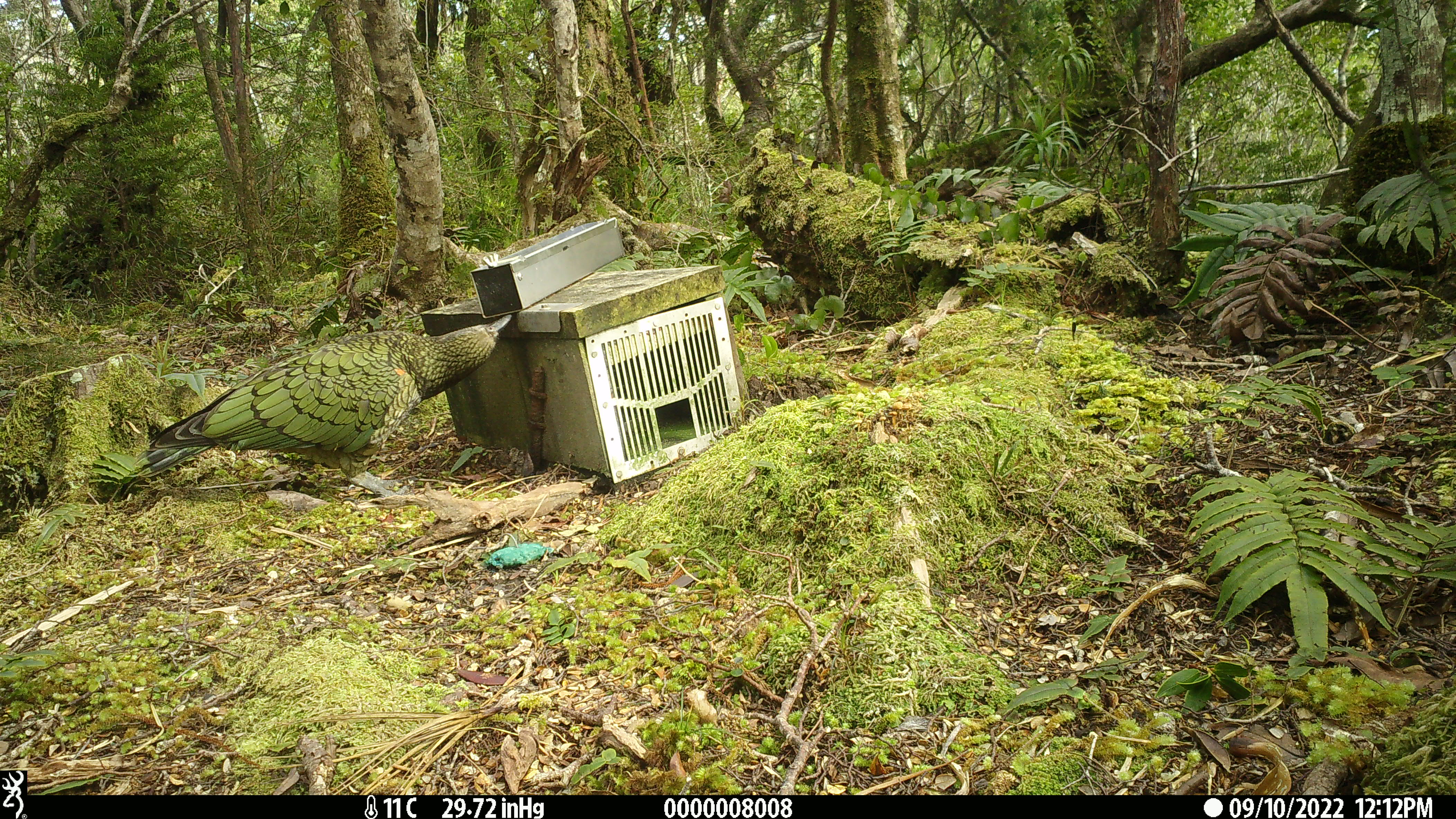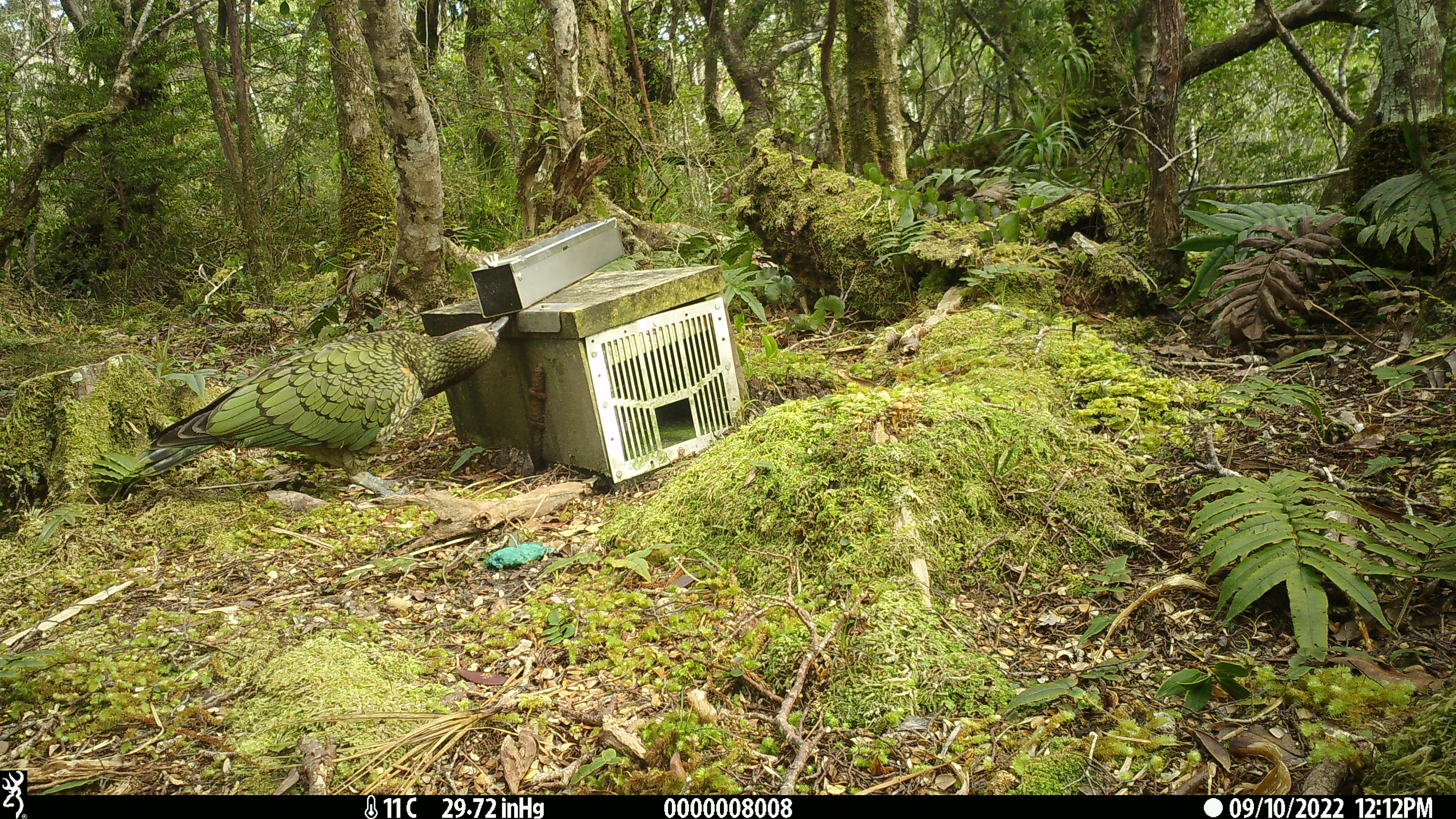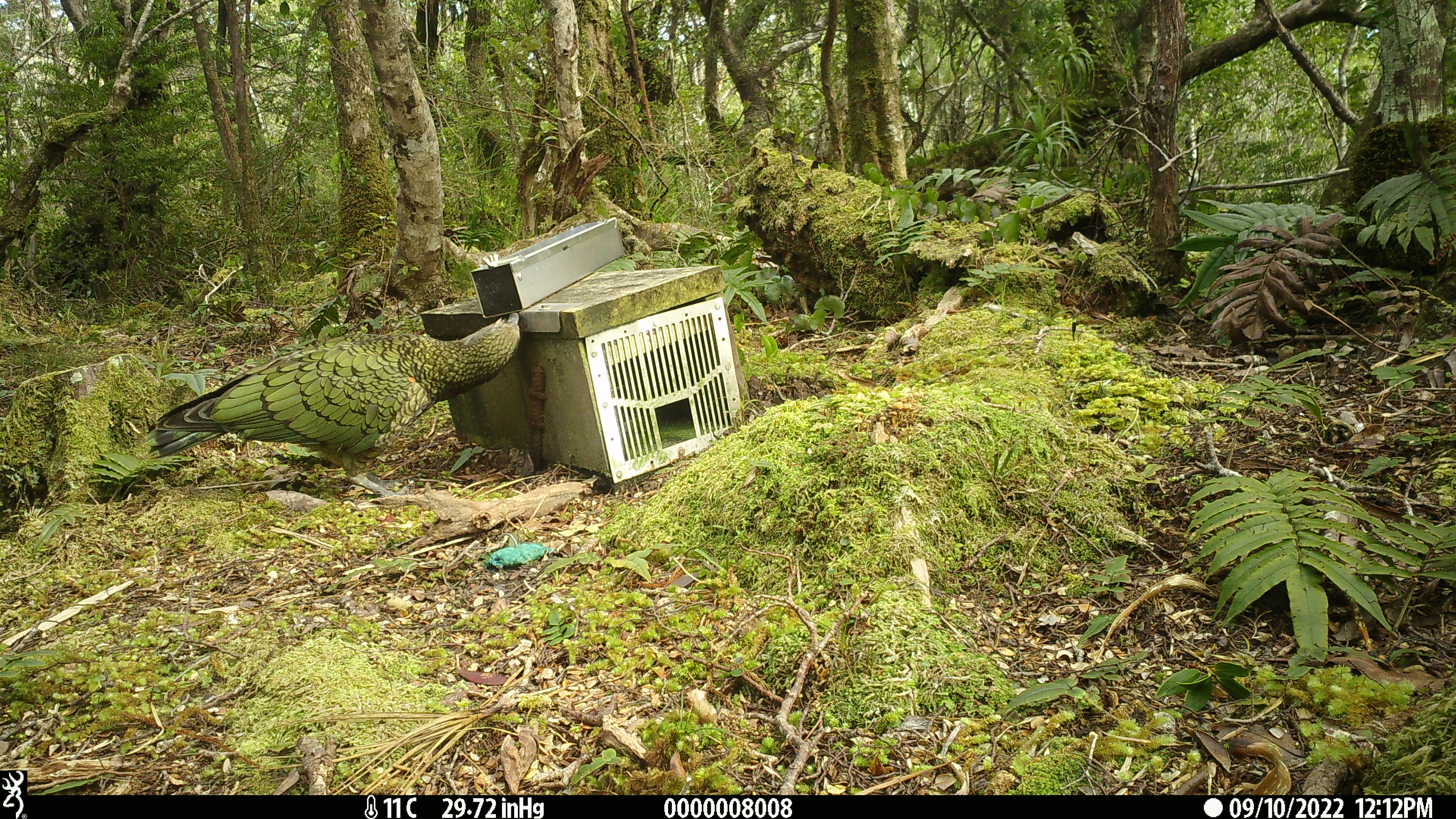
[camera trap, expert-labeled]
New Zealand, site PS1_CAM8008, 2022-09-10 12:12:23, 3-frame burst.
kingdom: Animalia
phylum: Chordata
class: Aves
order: Psittaciformes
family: Strigopidae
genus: Nestor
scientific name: Nestor notabilis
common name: kea